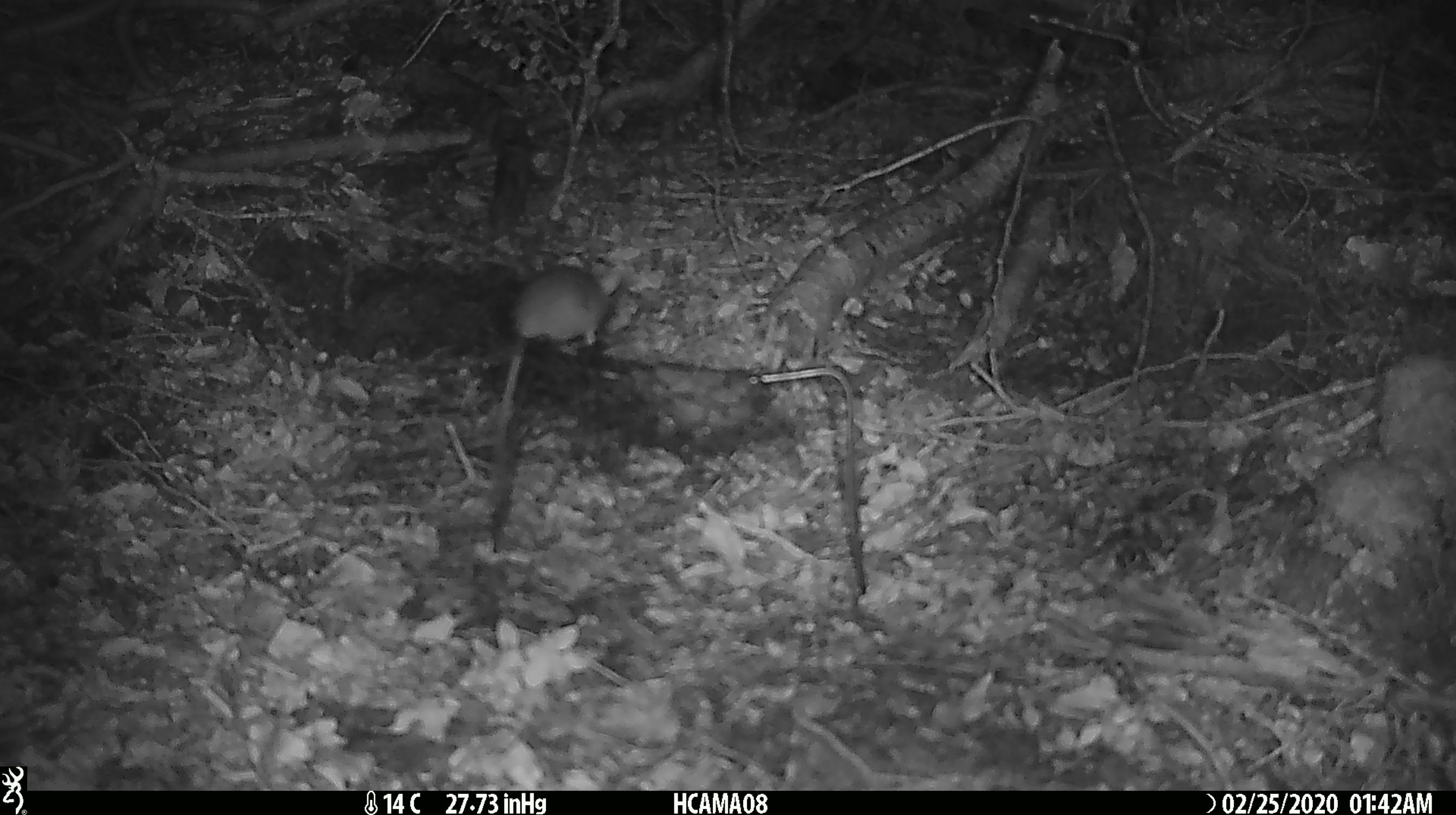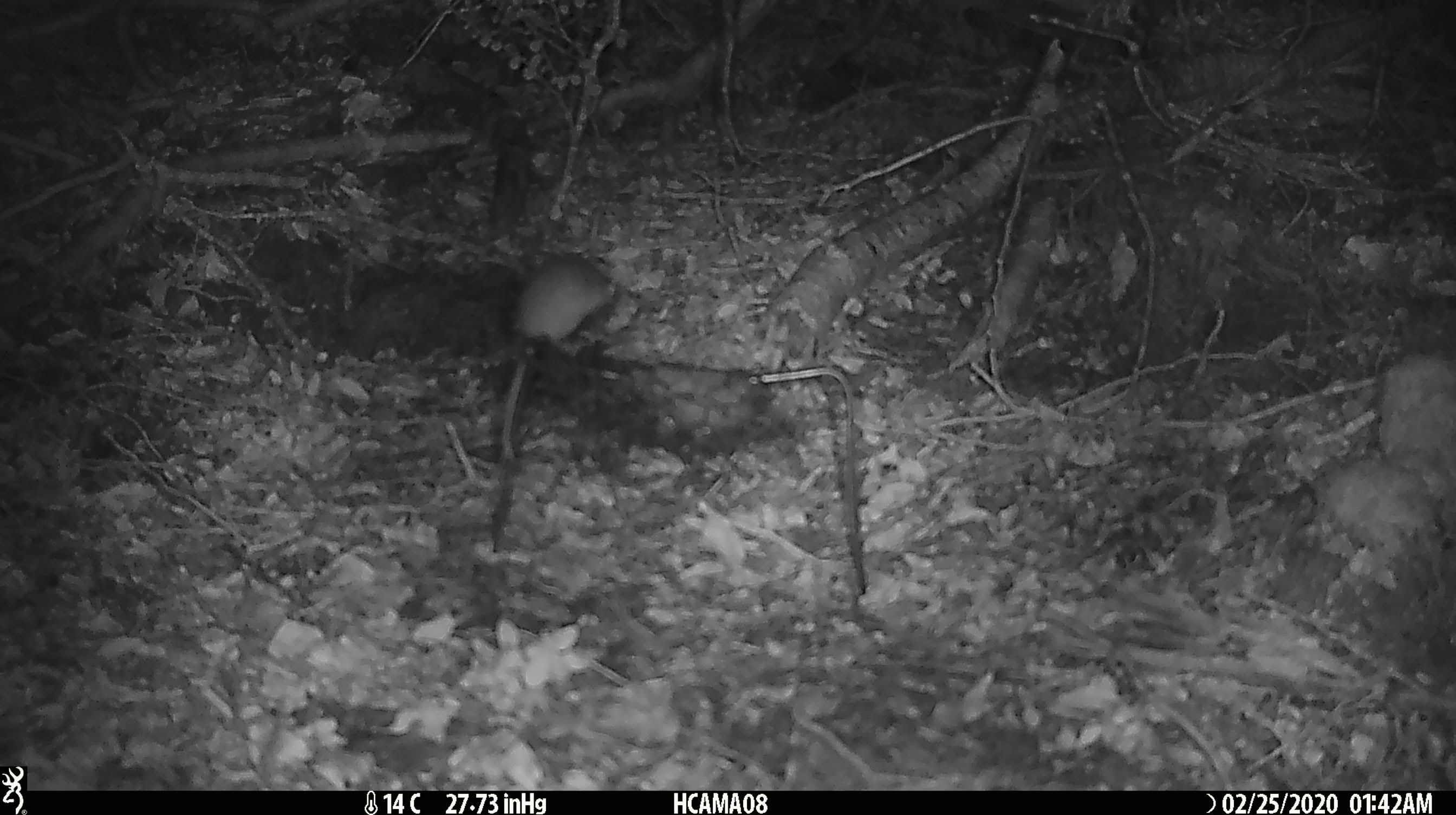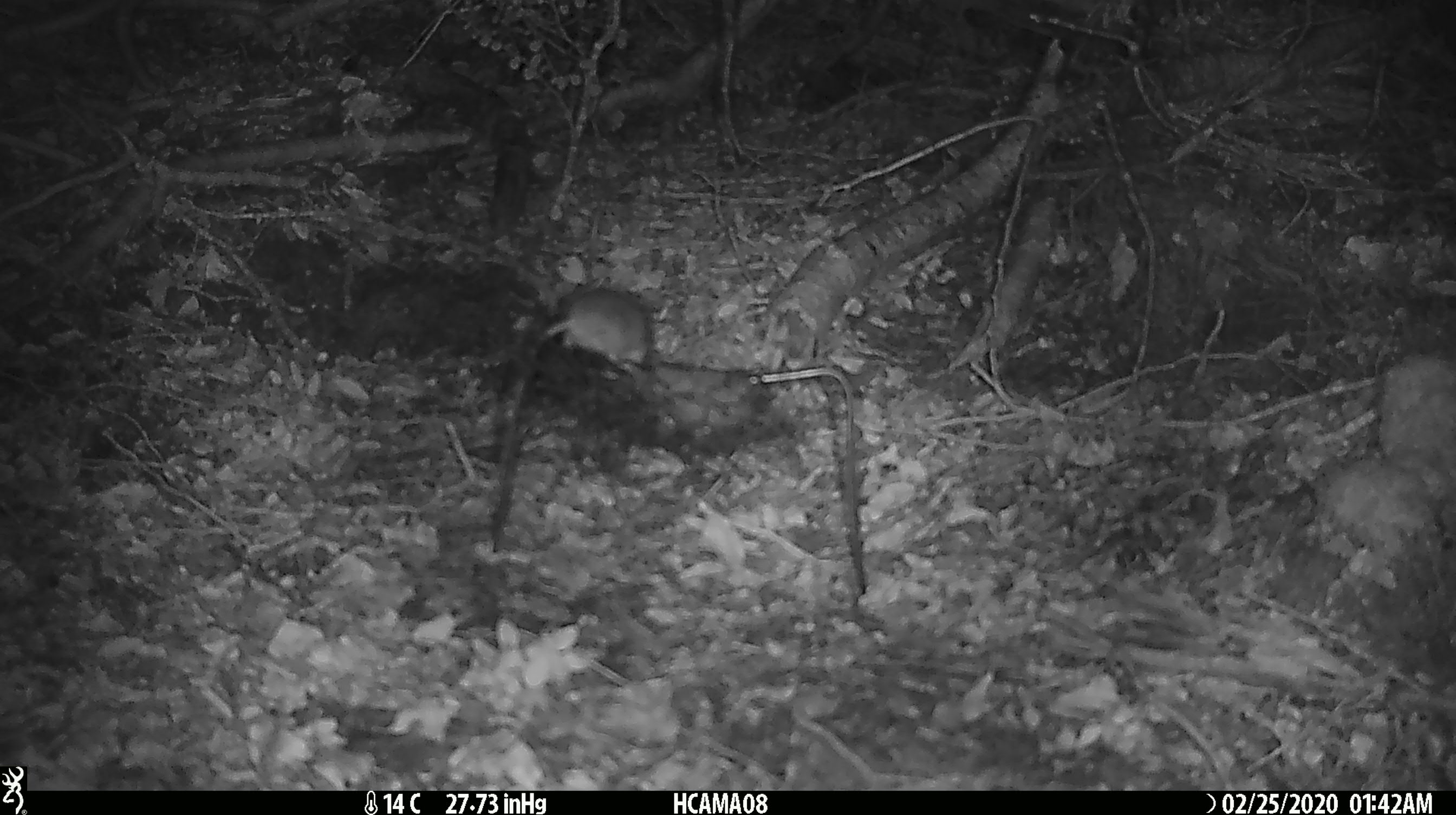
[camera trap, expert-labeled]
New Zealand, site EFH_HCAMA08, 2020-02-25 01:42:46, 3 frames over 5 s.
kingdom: Animalia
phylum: Chordata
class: Mammalia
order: Rodentia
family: Muridae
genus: Mus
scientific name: Mus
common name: mouse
Mouse (Mus).